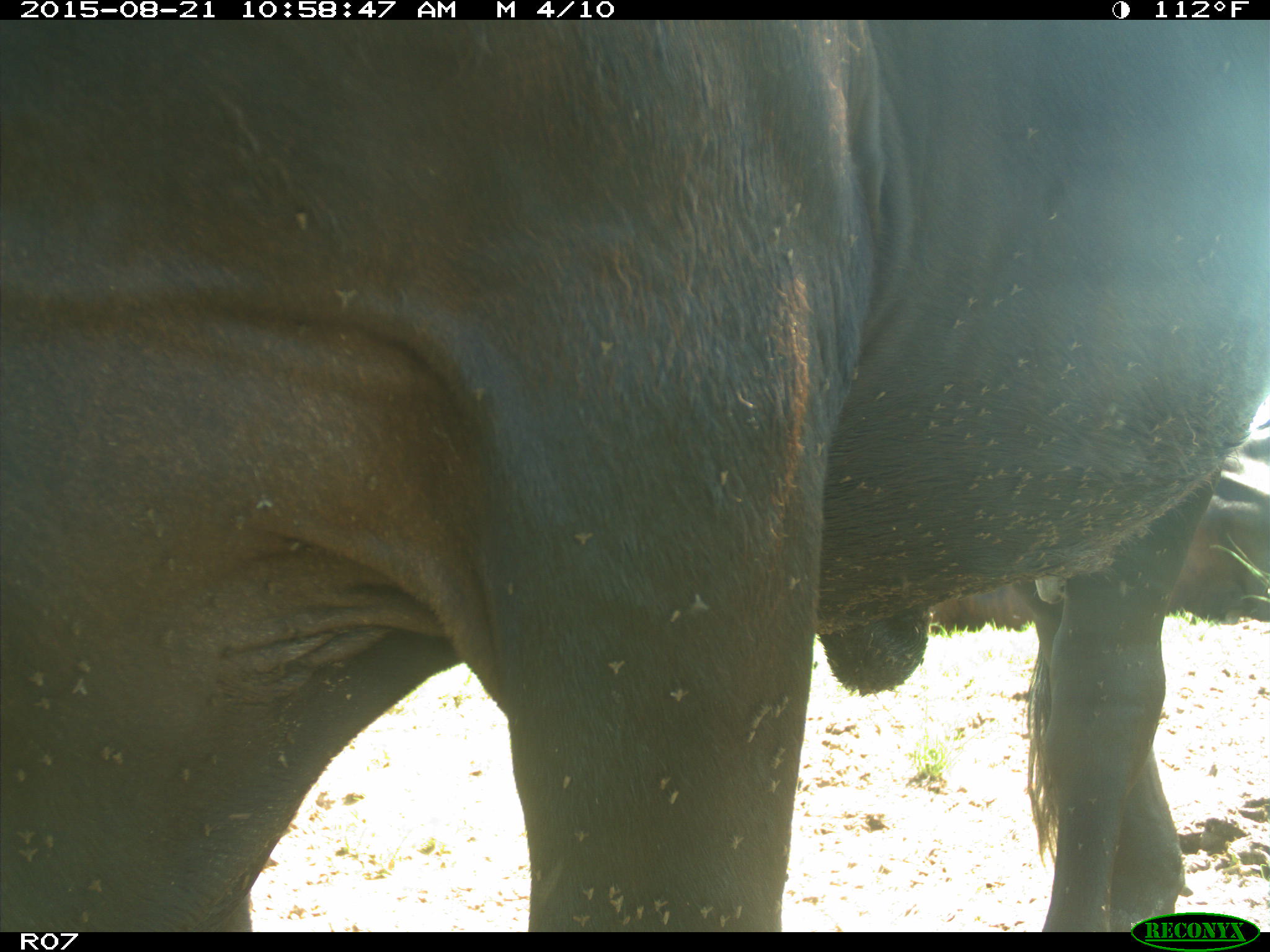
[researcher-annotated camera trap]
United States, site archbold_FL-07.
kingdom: Animalia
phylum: Chordata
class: Mammalia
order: Artiodactyla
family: Bovidae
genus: Bos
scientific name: Bos taurus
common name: domestic cow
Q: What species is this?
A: Bos taurus (domestic cow).